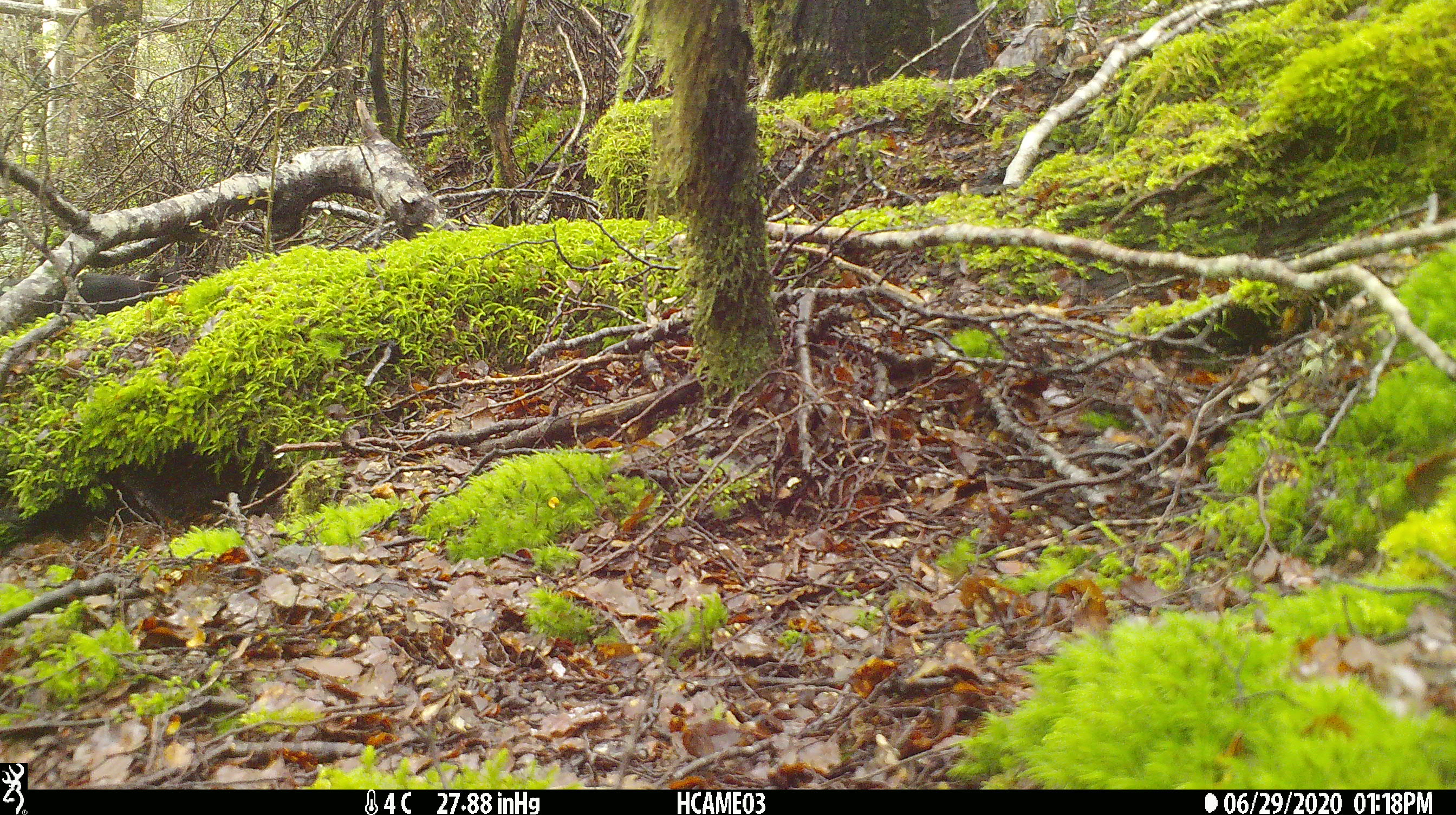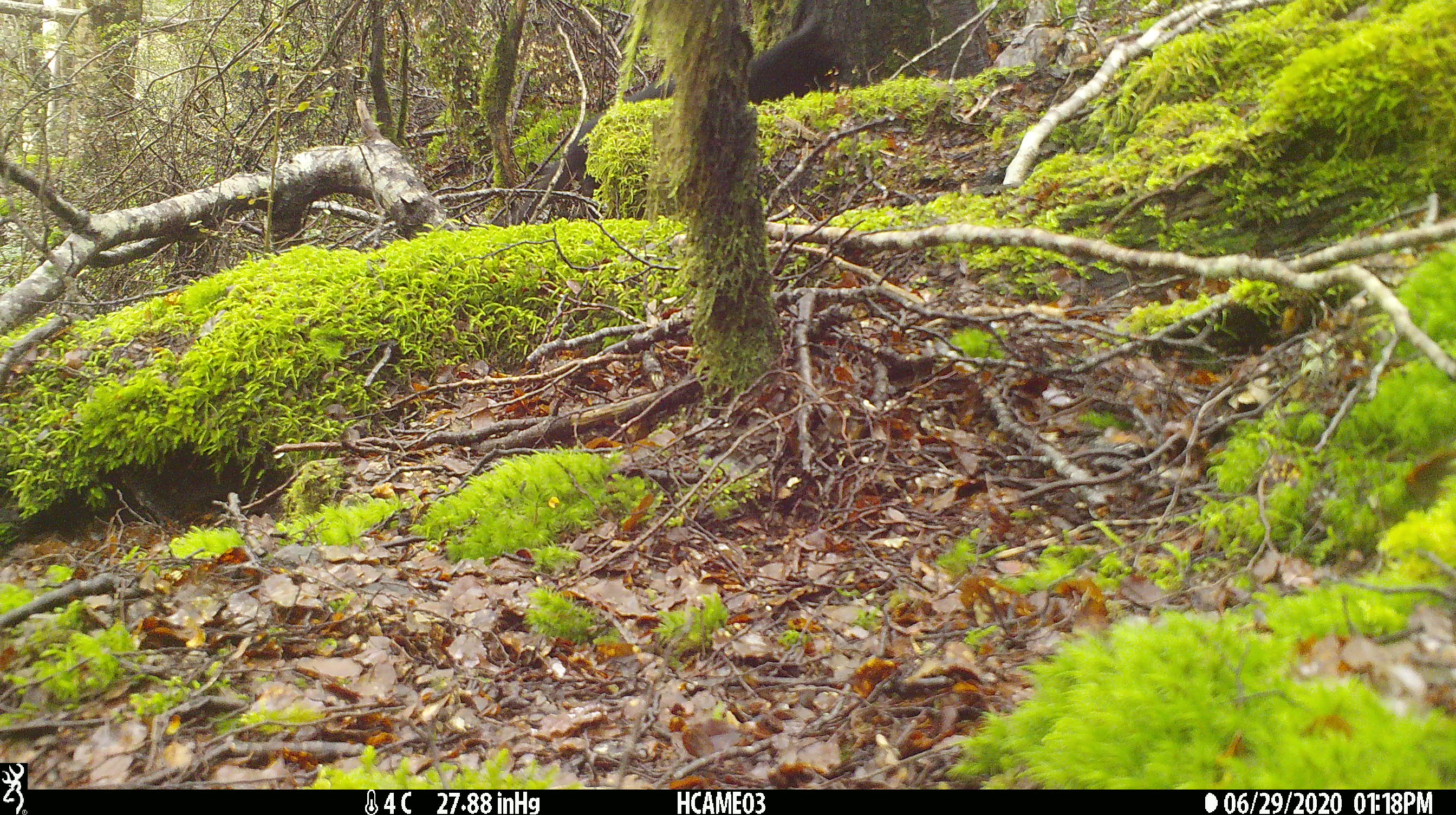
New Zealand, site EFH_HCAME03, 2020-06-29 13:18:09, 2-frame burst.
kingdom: Animalia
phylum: Chordata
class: Mammalia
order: Carnivora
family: Felidae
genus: Felis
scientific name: Felis catus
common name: domestic cat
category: cat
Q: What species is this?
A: Cat (domestic cat) (Felis catus).